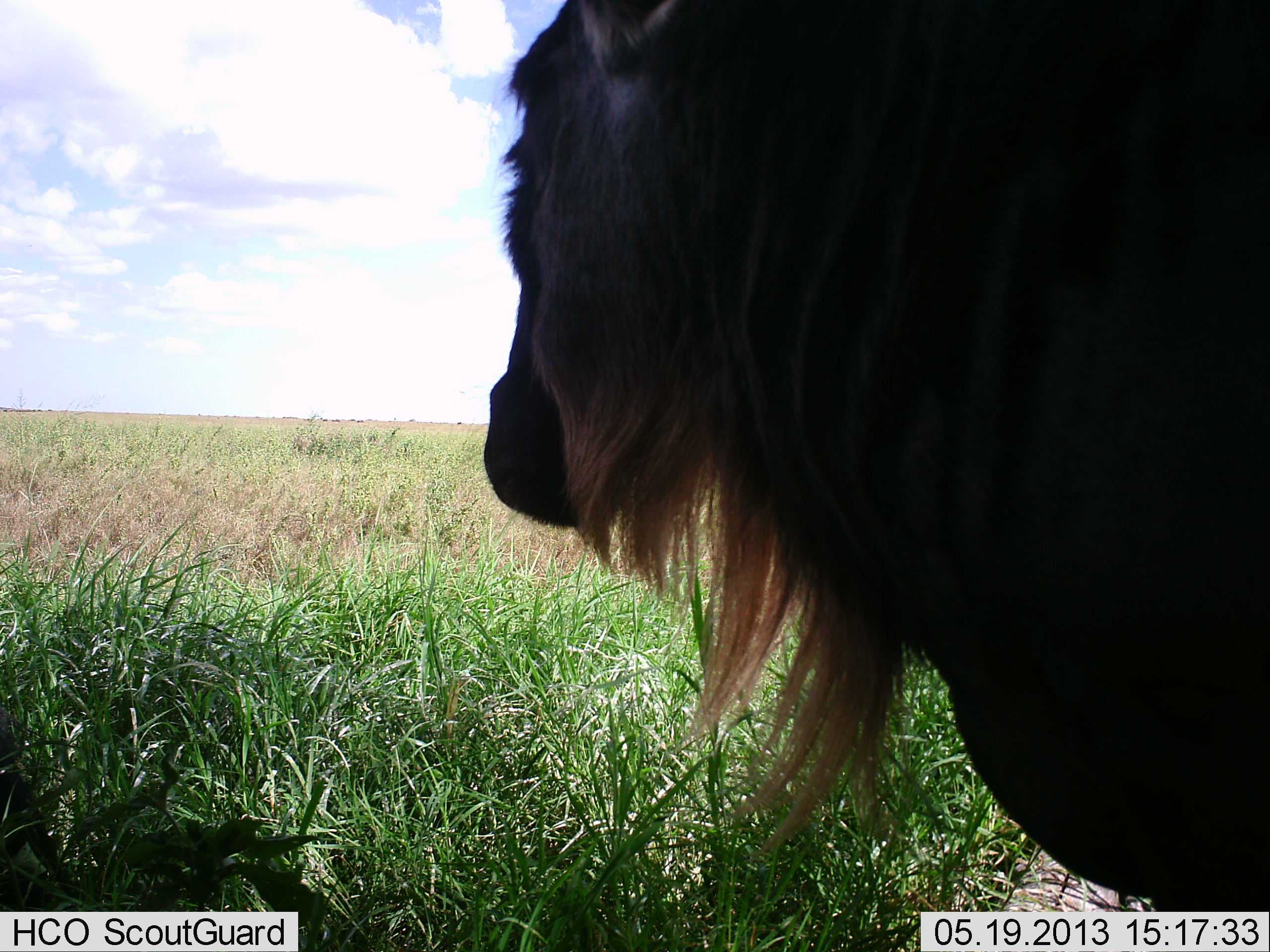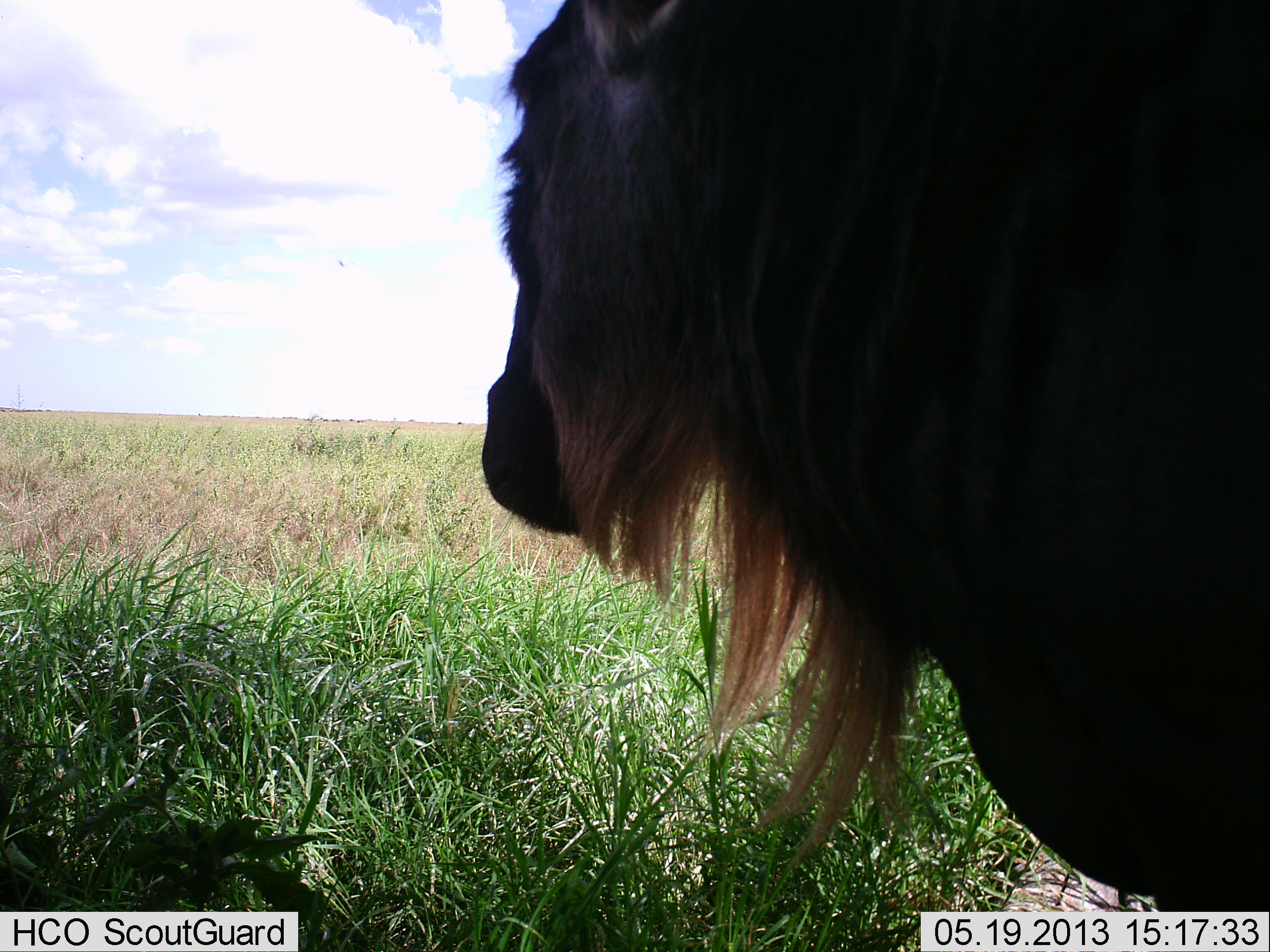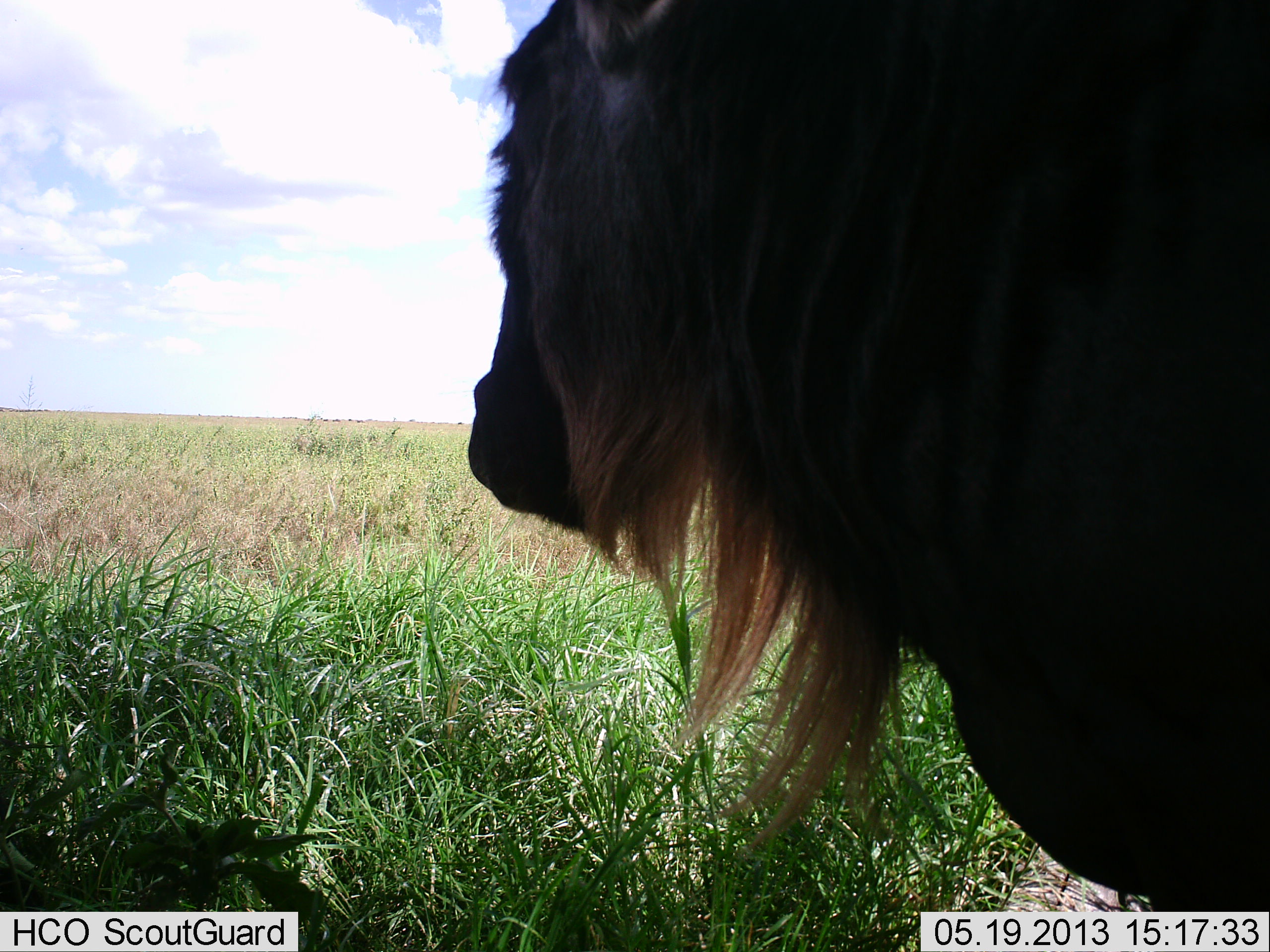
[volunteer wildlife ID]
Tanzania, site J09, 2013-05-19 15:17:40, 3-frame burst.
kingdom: Animalia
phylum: Chordata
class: Mammalia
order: Artiodactyla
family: Bovidae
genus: Connochaetes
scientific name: Connochaetes taurinus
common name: blue wildebeest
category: wildebeest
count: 1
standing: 93%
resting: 3%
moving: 3%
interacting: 0%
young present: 0%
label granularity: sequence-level